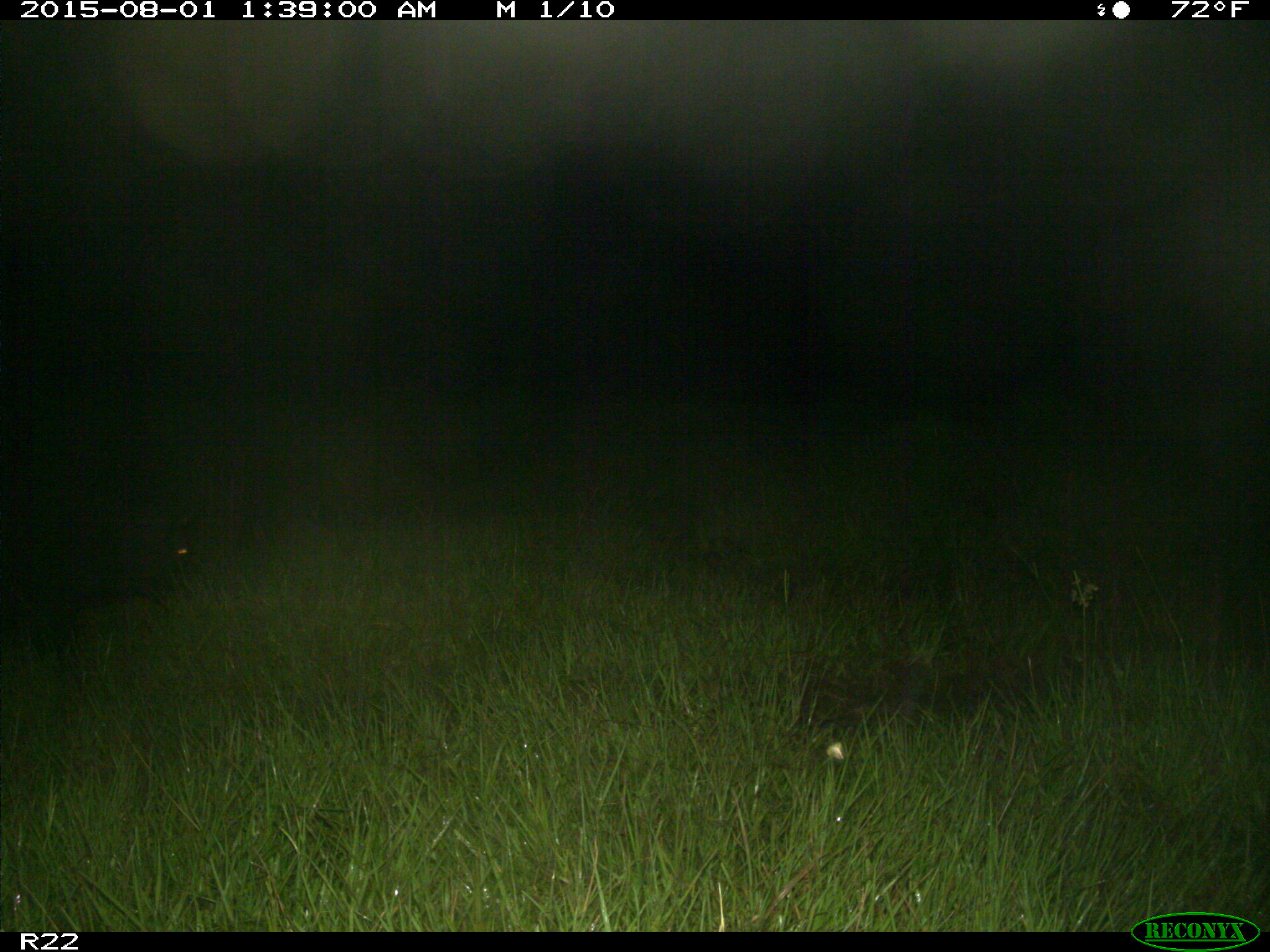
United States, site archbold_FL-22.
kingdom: Animalia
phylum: Chordata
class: Mammalia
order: Artiodactyla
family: Suidae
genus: Sus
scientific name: Sus scrofa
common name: wild boar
Sus scrofa (wild boar).